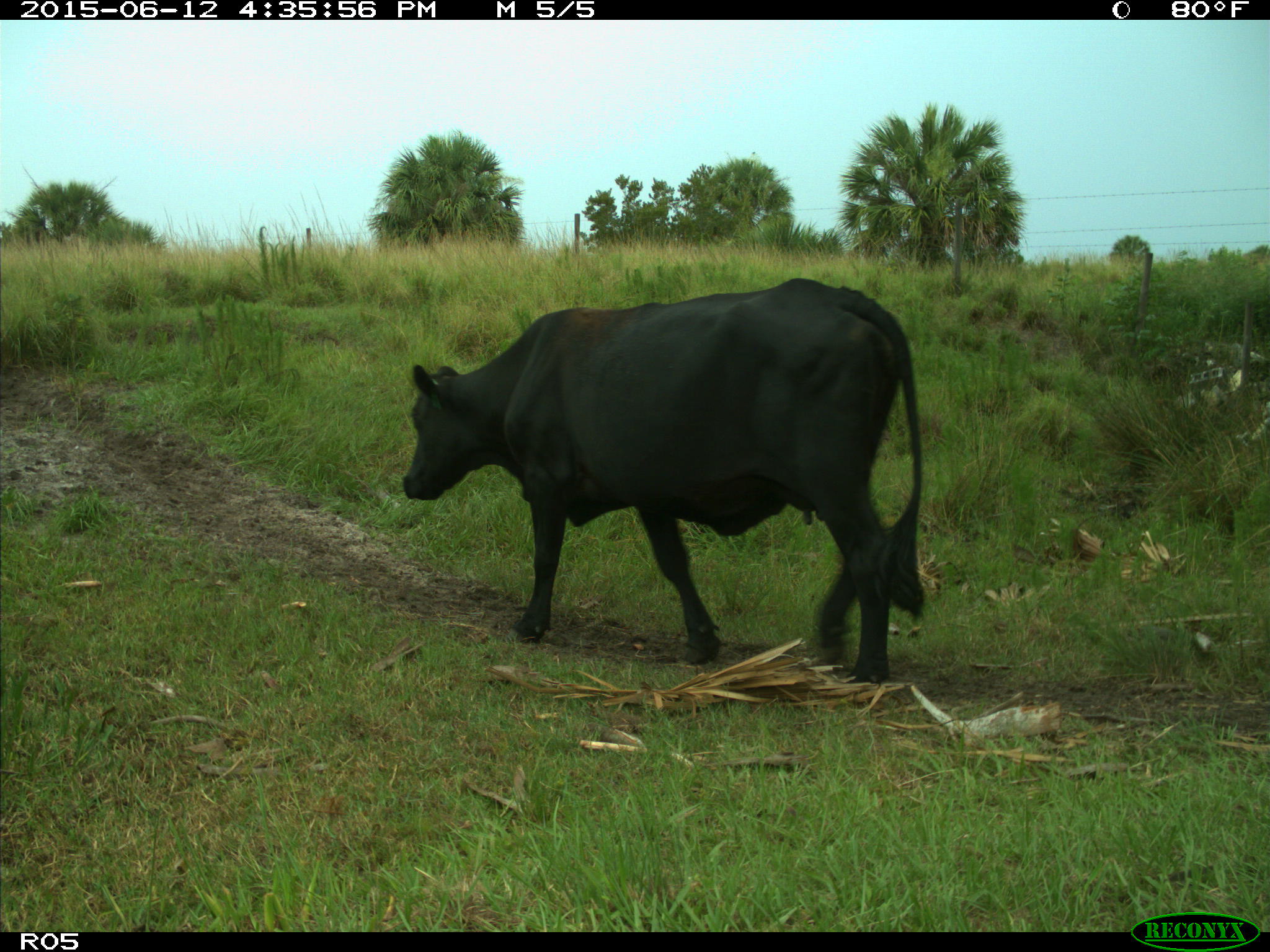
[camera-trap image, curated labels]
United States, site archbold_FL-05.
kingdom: Animalia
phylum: Chordata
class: Mammalia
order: Artiodactyla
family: Bovidae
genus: Bos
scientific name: Bos taurus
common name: domestic cow